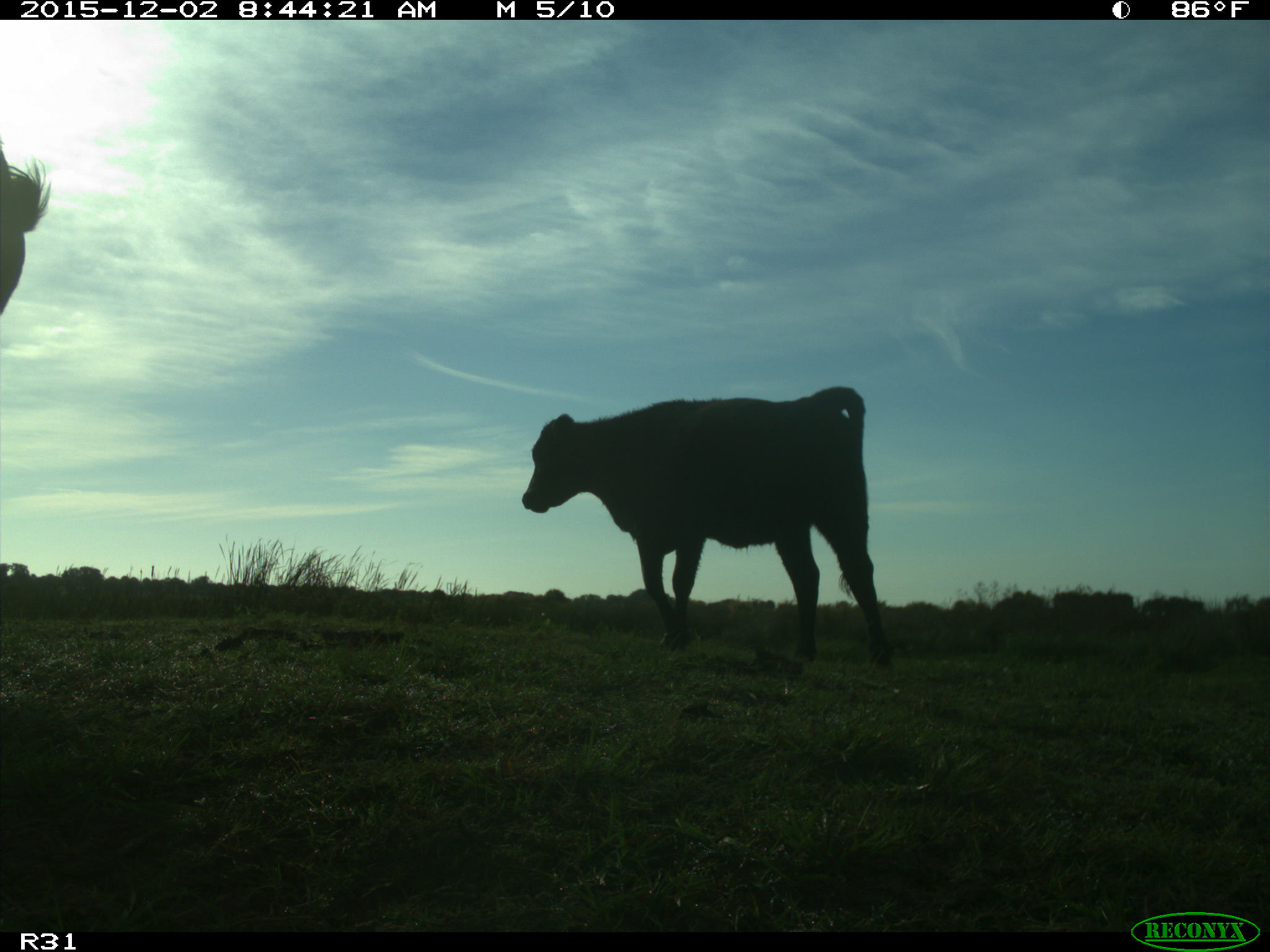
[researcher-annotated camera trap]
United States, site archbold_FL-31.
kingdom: Animalia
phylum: Chordata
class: Mammalia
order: Artiodactyla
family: Bovidae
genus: Bos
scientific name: Bos taurus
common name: domestic cow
Bos taurus (domestic cow).